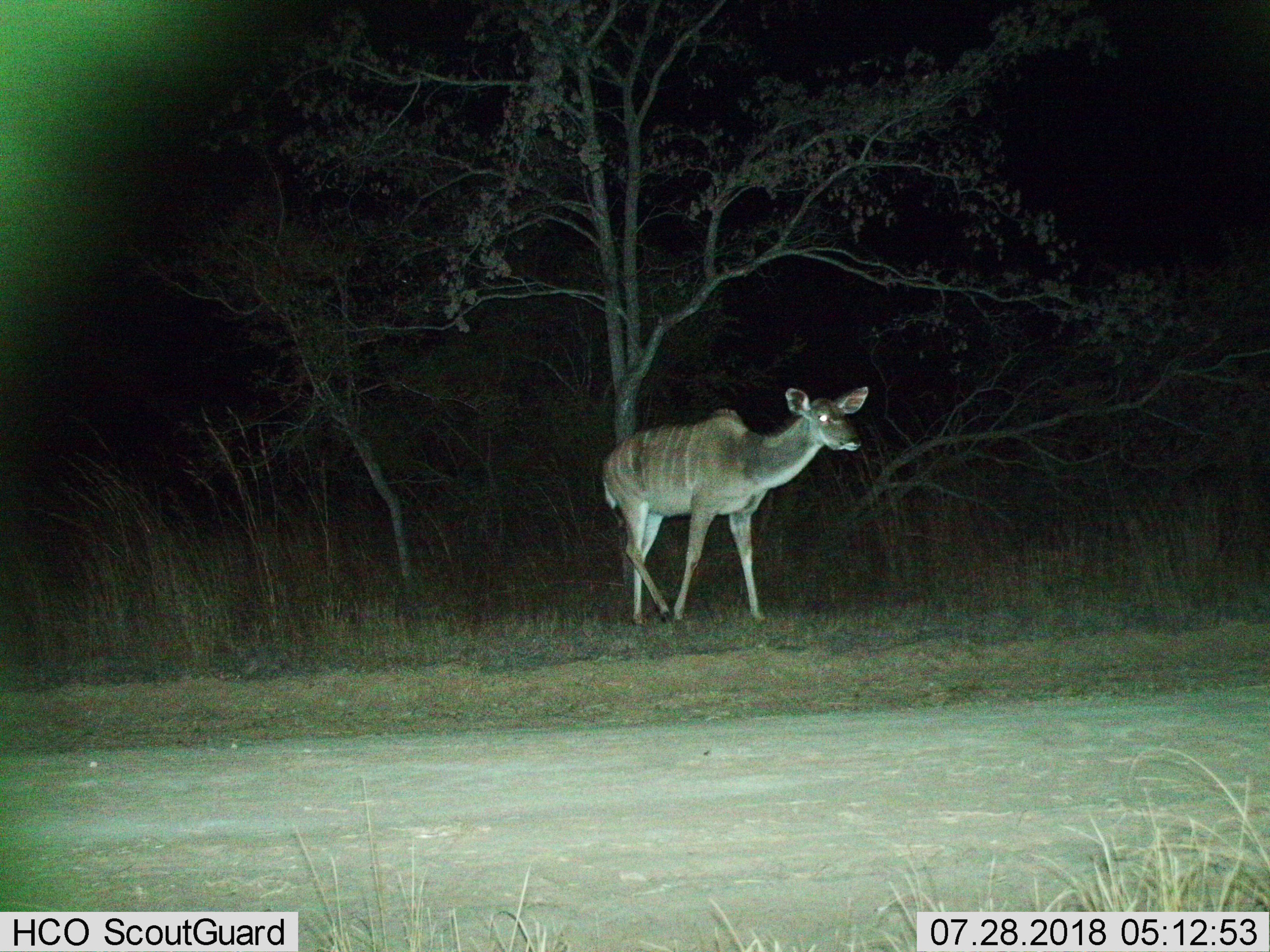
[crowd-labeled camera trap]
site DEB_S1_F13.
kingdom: Animalia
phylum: Chordata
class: Mammalia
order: Artiodactyla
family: Bovidae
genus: Tragelaphus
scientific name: Tragelaphus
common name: kudu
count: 1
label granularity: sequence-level